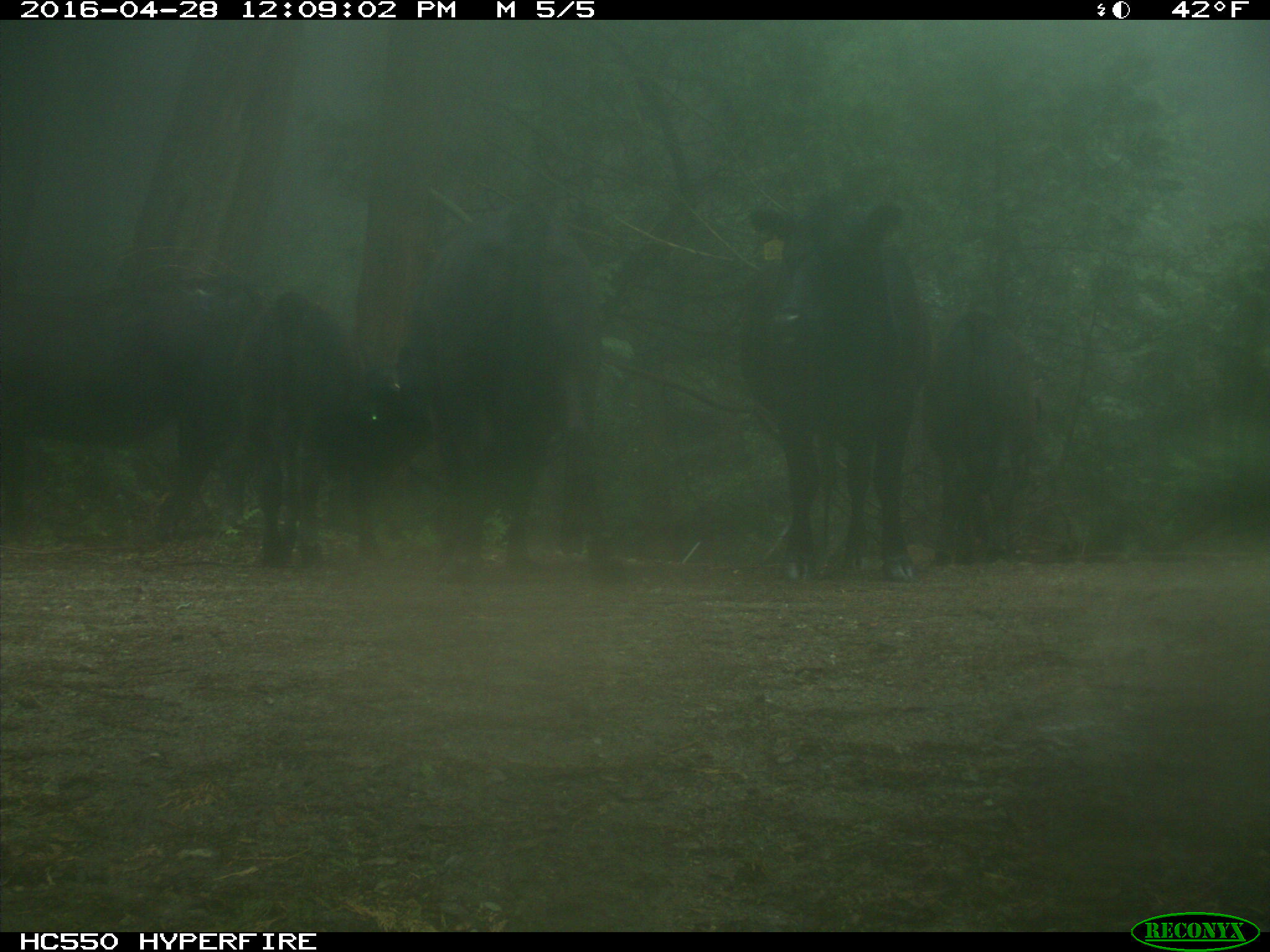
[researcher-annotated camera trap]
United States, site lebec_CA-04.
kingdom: Animalia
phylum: Chordata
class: Mammalia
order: Artiodactyla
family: Bovidae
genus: Bos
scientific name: Bos taurus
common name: domestic cow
Bos taurus (domestic cow).